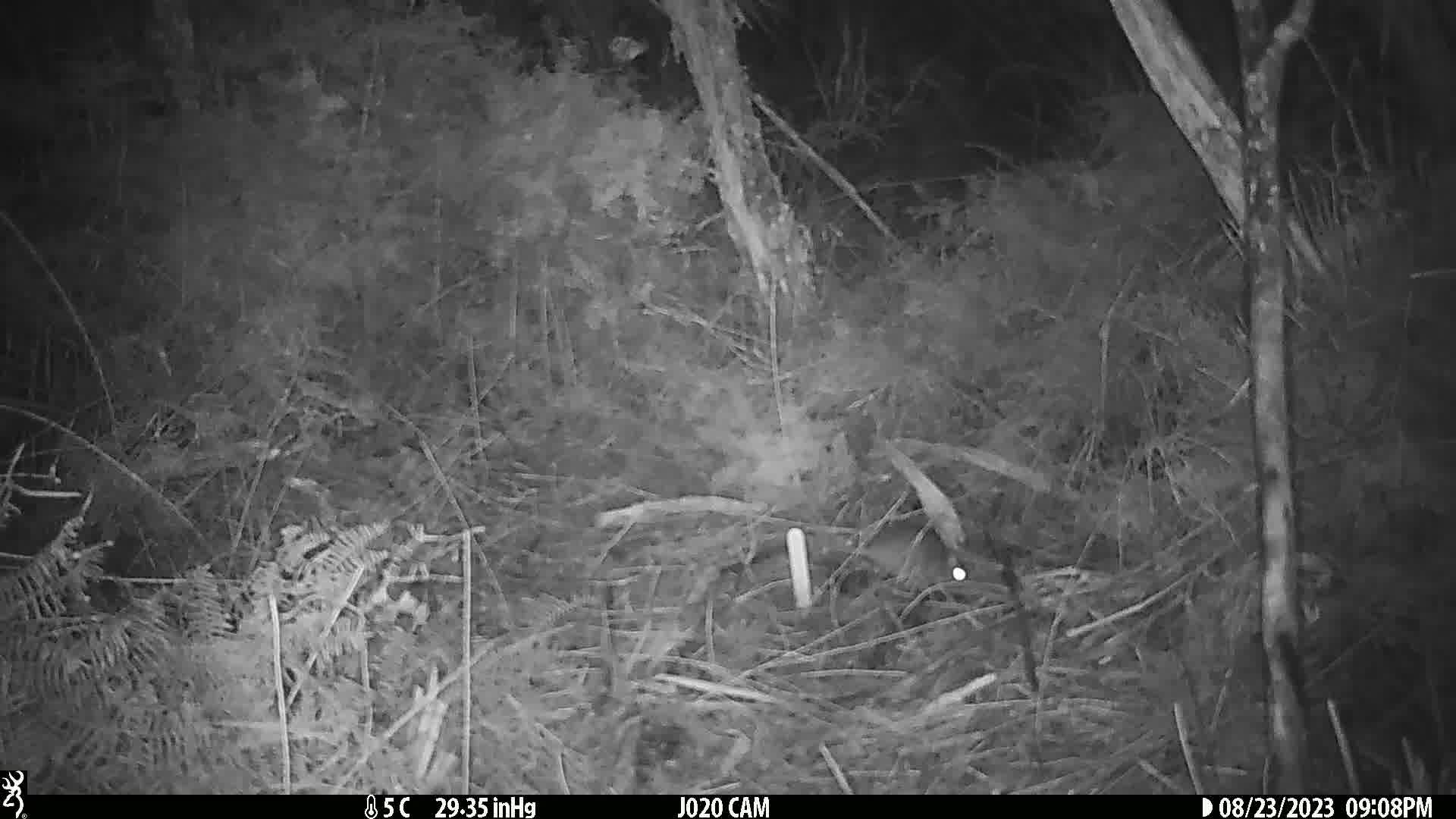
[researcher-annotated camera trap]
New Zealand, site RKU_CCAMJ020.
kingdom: Animalia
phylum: Chordata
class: Mammalia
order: Rodentia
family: Muridae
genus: Rattus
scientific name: Rattus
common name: rat